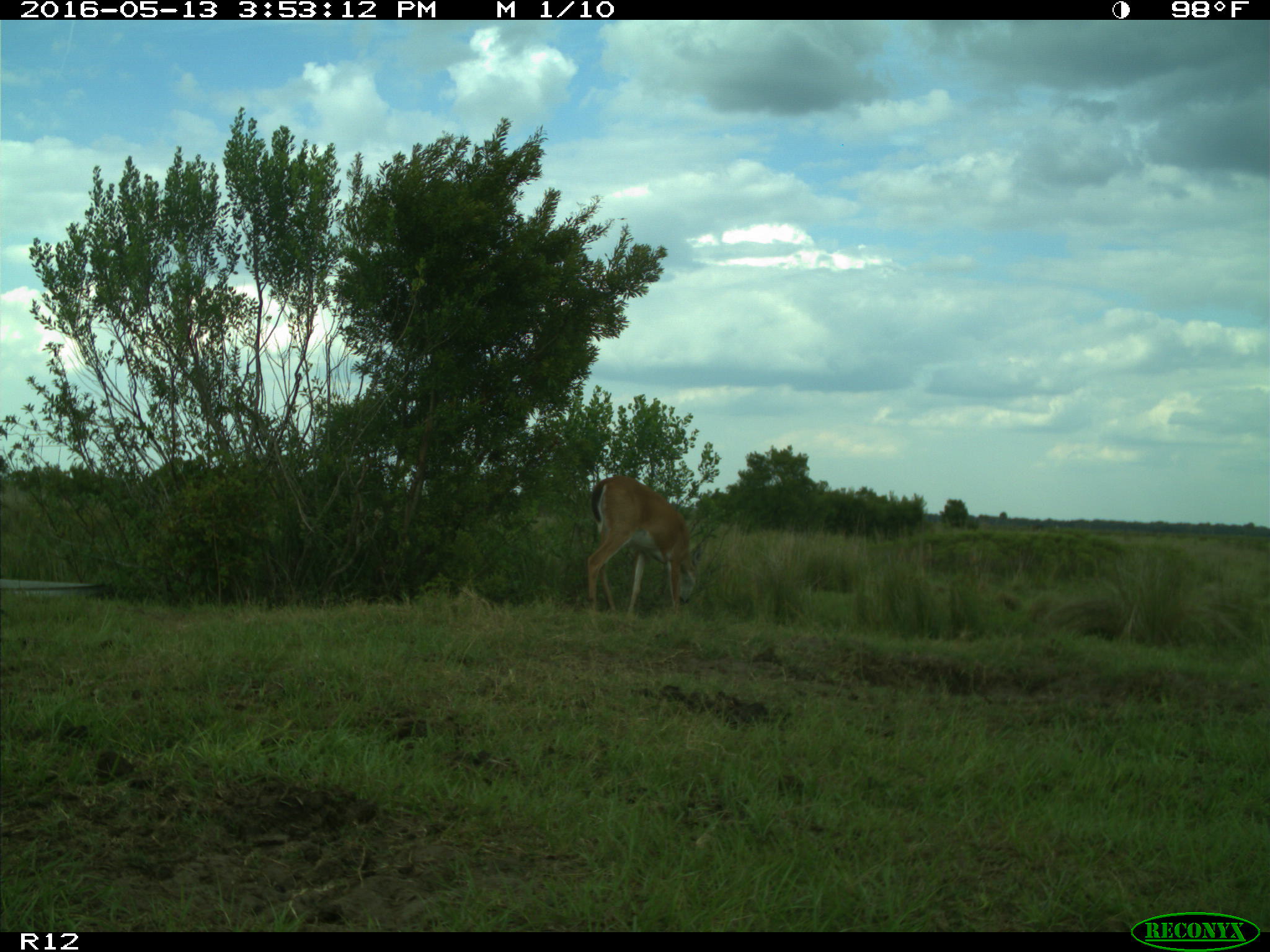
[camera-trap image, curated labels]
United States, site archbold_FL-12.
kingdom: Animalia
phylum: Chordata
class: Mammalia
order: Artiodactyla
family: Cervidae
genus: Odocoileus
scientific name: Odocoileus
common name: deer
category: unidentified deer